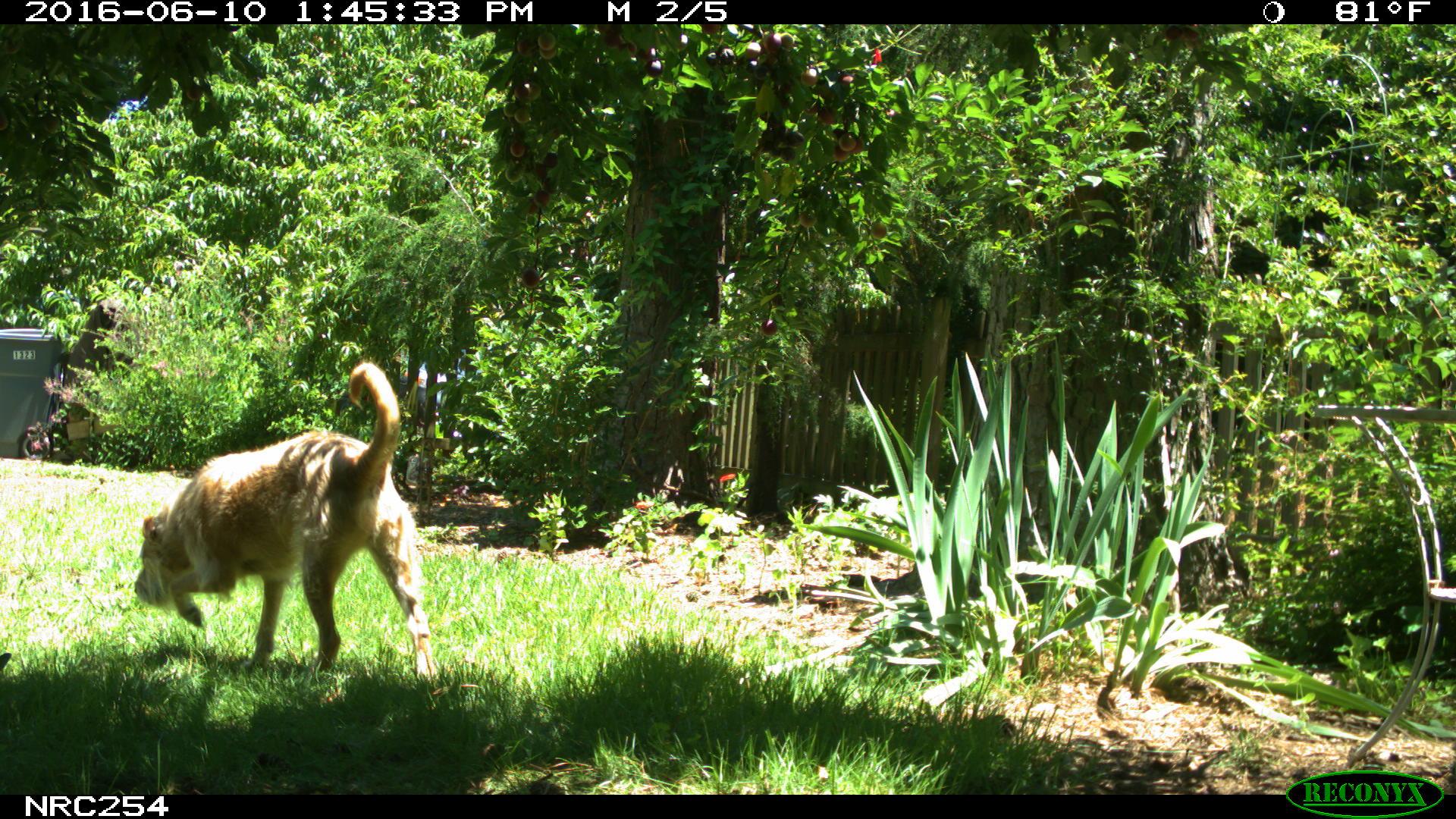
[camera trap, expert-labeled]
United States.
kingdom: Animalia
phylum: Chordata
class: Mammalia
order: Carnivora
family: Canidae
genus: Canis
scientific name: Canis familiaris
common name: domestic dog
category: Dog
Dog (domestic dog) (Canis familiaris).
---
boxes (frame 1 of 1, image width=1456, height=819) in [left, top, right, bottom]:
Dog: [119, 352, 446, 667]